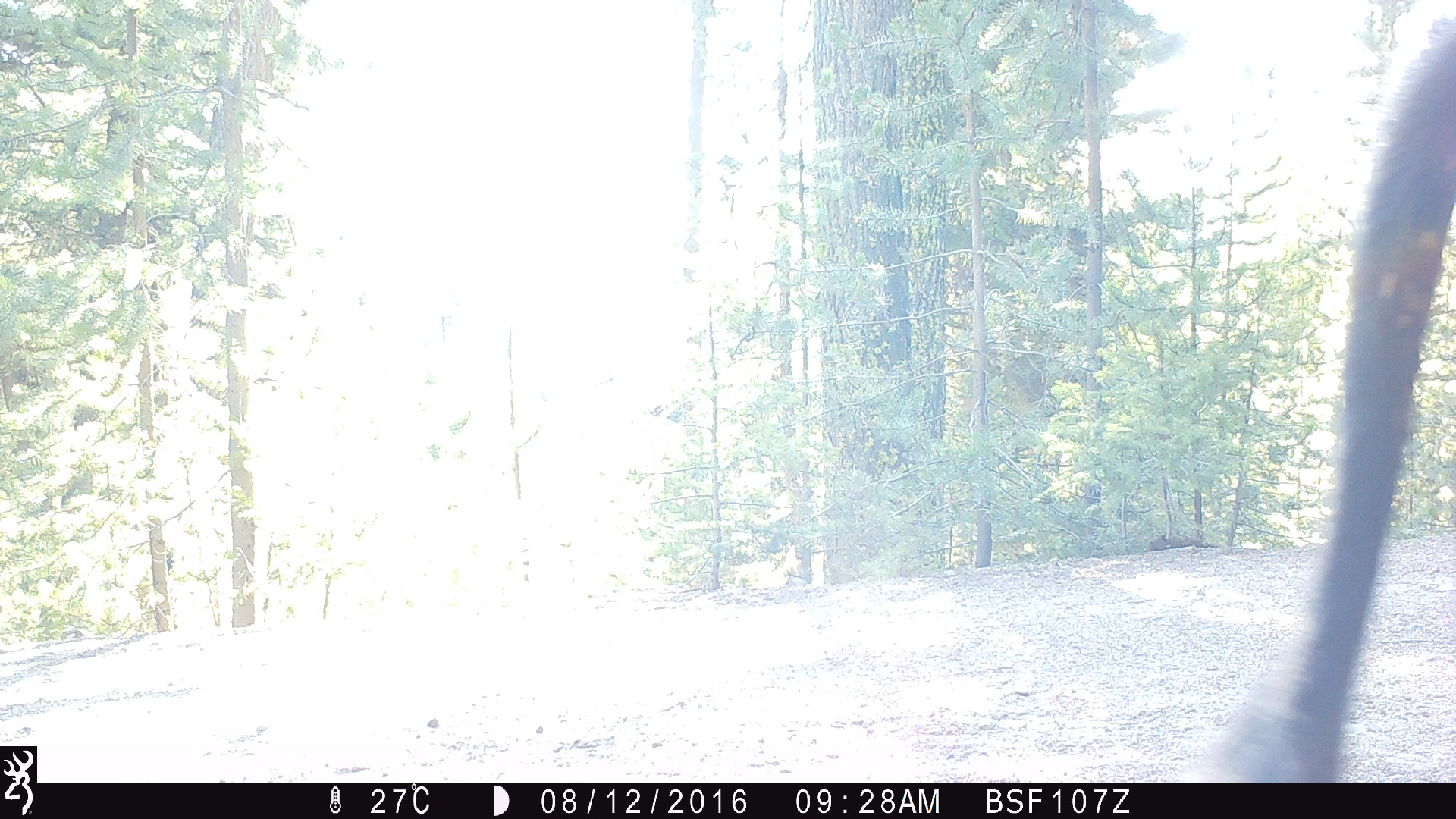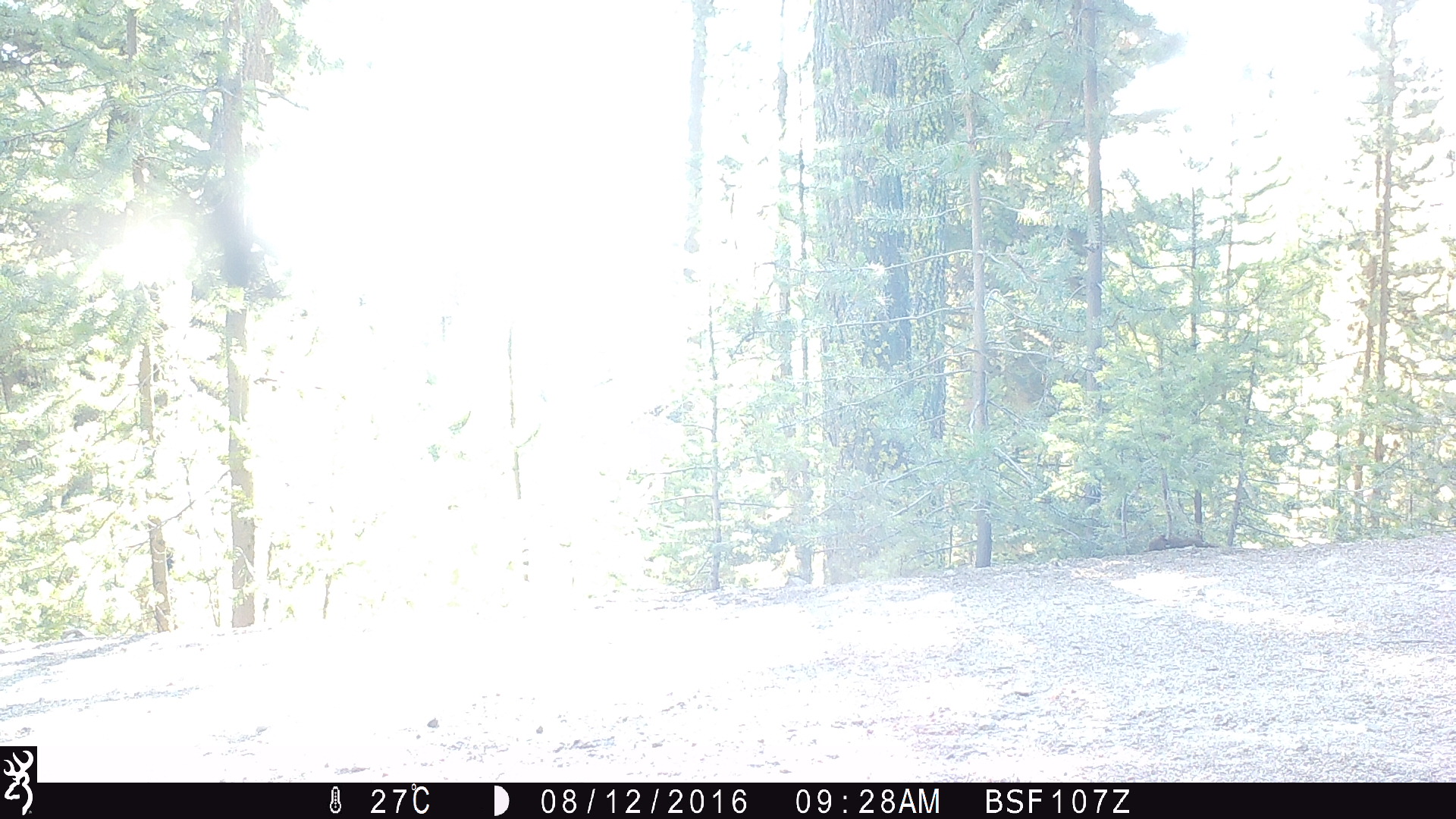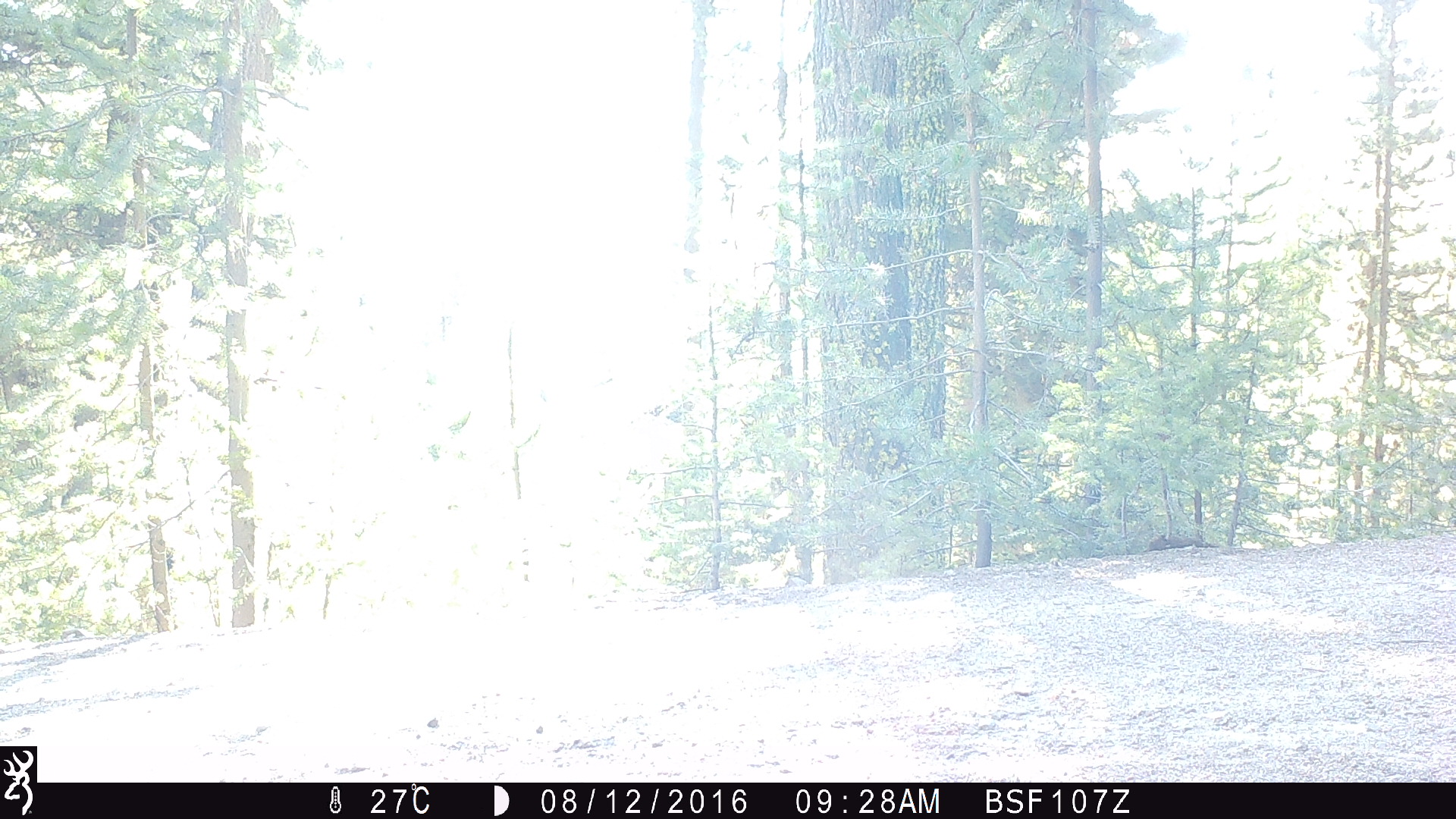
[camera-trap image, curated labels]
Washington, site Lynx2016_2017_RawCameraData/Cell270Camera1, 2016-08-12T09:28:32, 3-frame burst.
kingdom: Animalia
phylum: Chordata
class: Mammalia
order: Artiodactyla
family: Bovidae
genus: Bos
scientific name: Bos taurus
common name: domestic cattle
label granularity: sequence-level